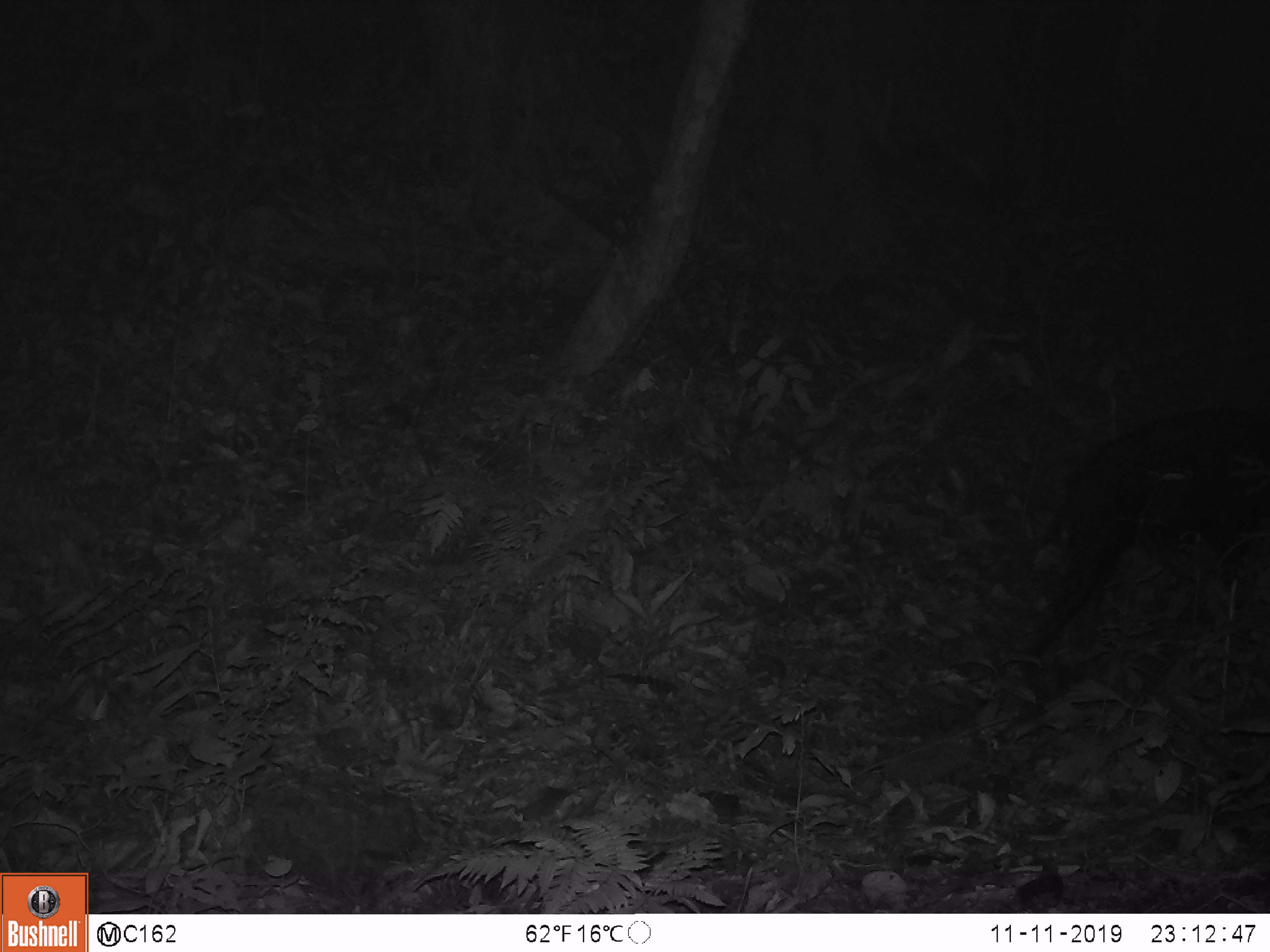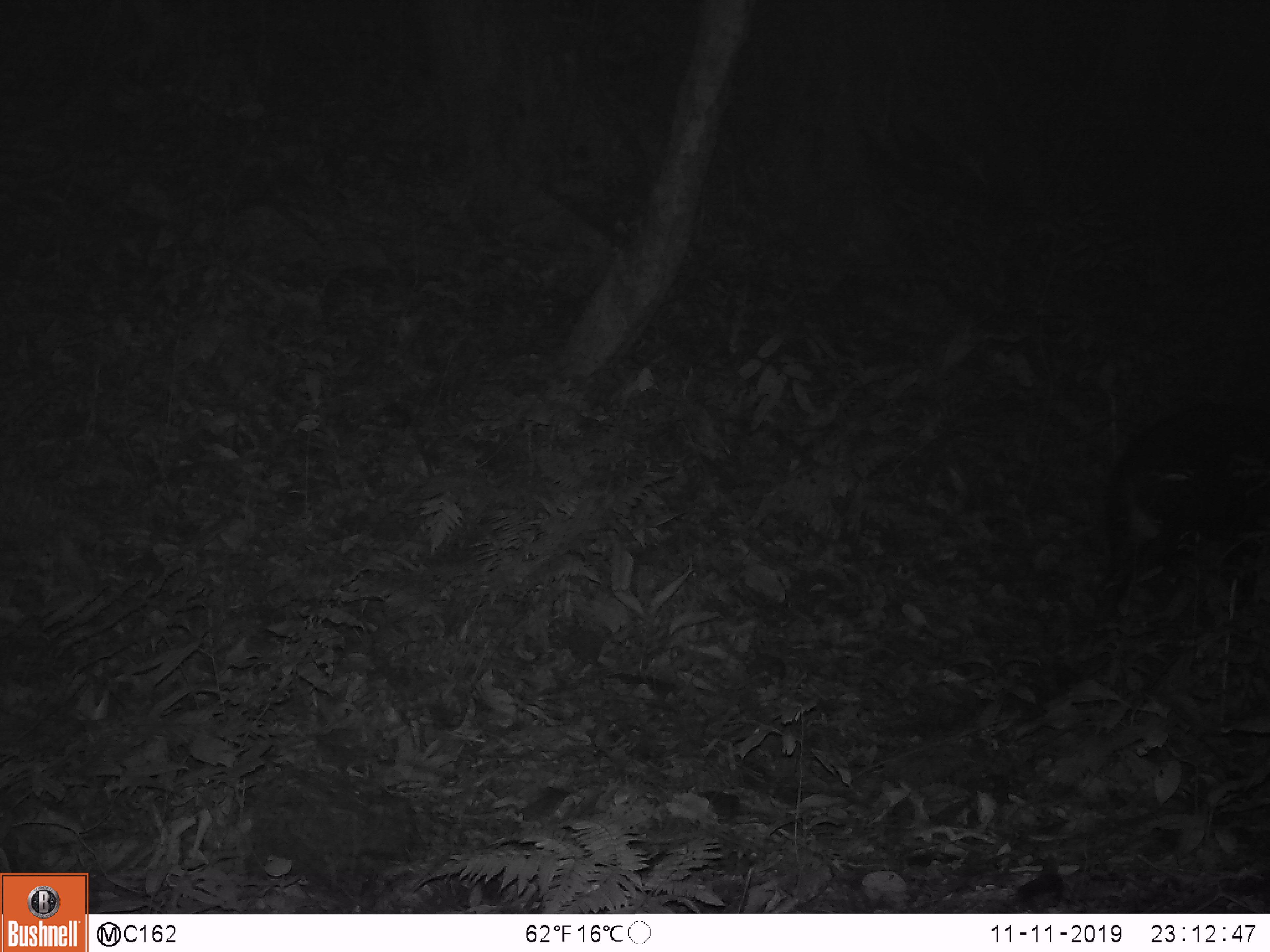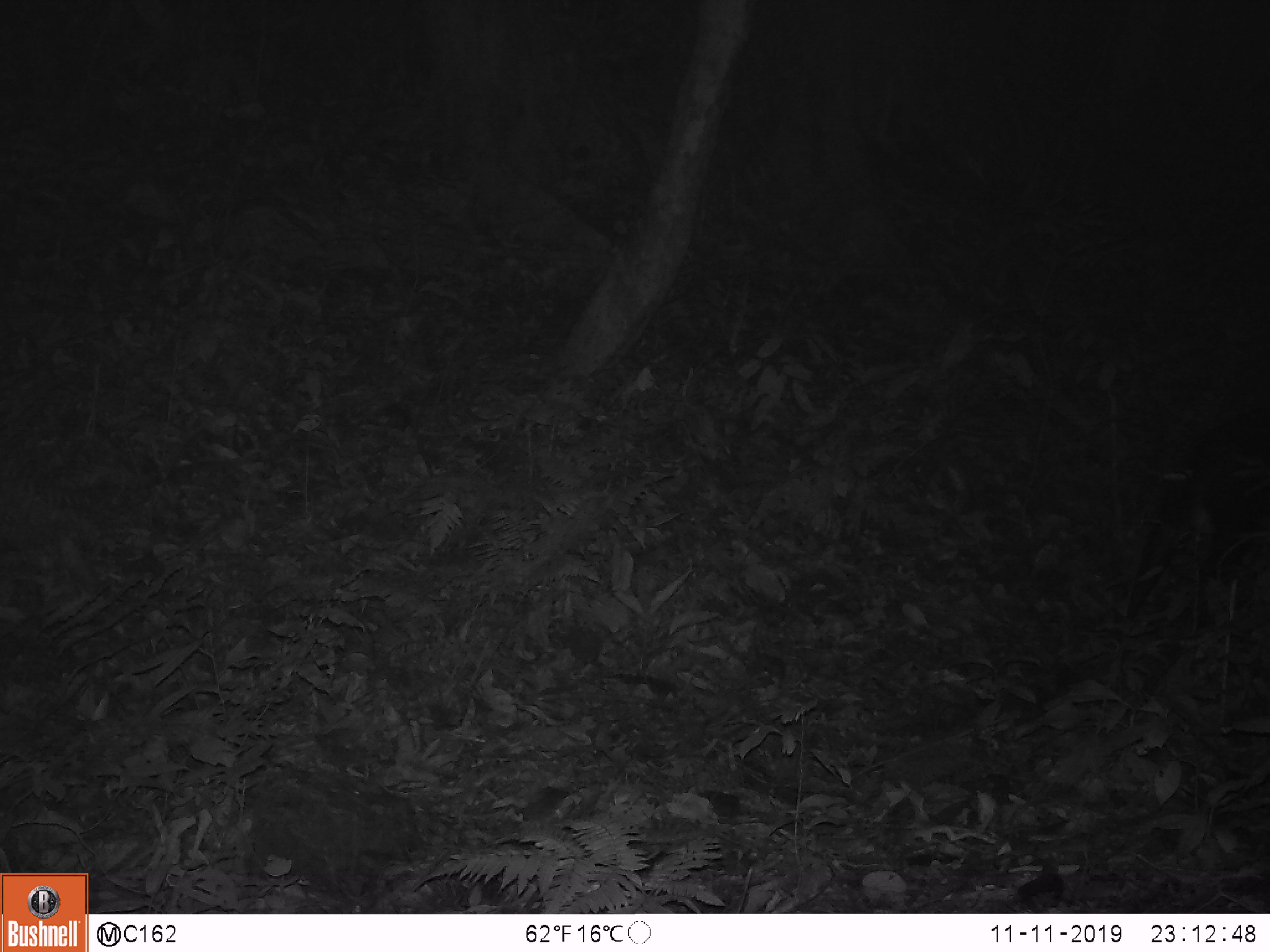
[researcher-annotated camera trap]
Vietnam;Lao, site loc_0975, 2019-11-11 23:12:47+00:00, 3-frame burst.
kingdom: Animalia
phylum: Chordata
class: Mammalia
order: Artiodactyla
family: Bovidae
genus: Capricornis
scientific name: Capricornis sumatraensis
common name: chinese serow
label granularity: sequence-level